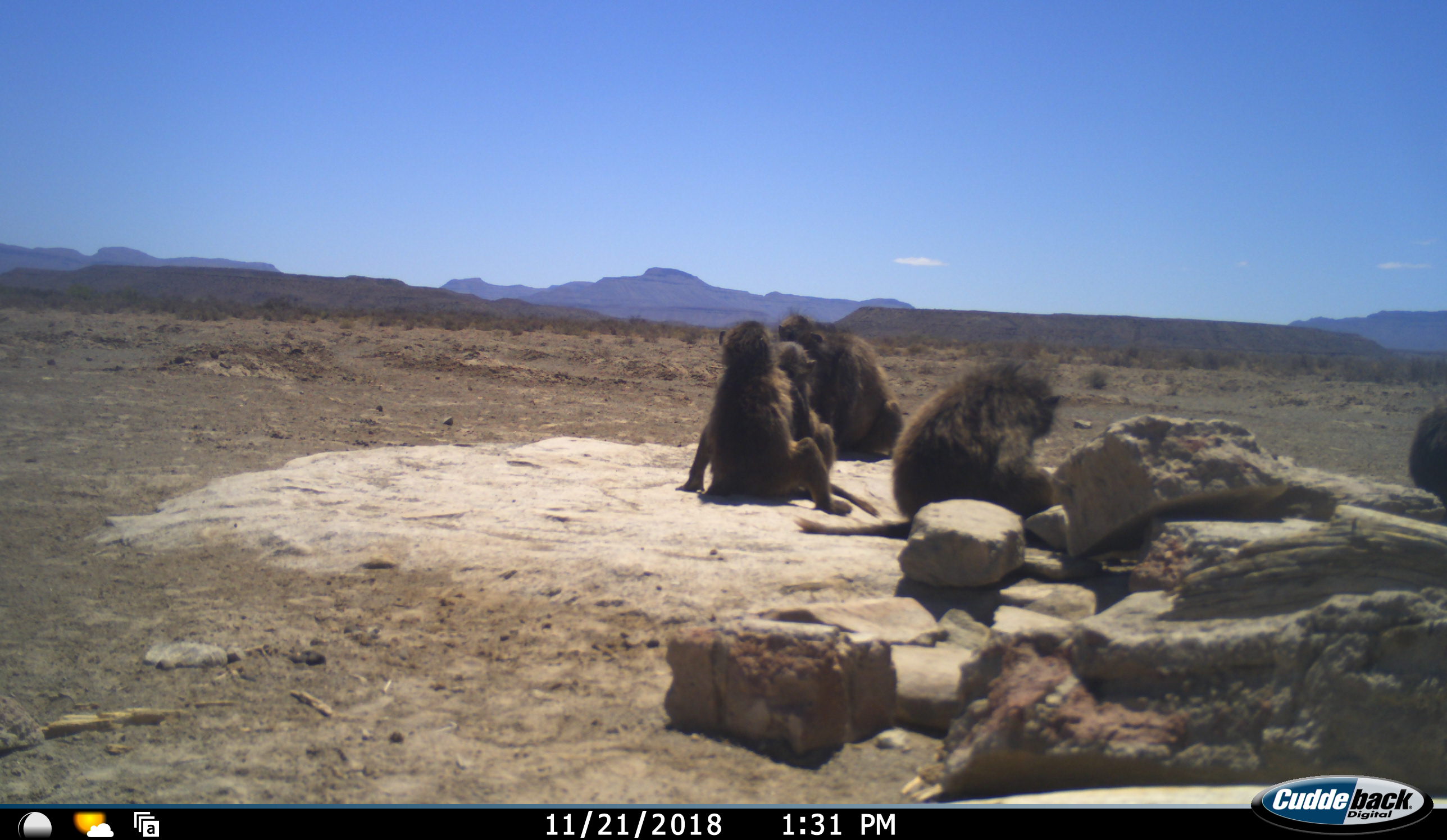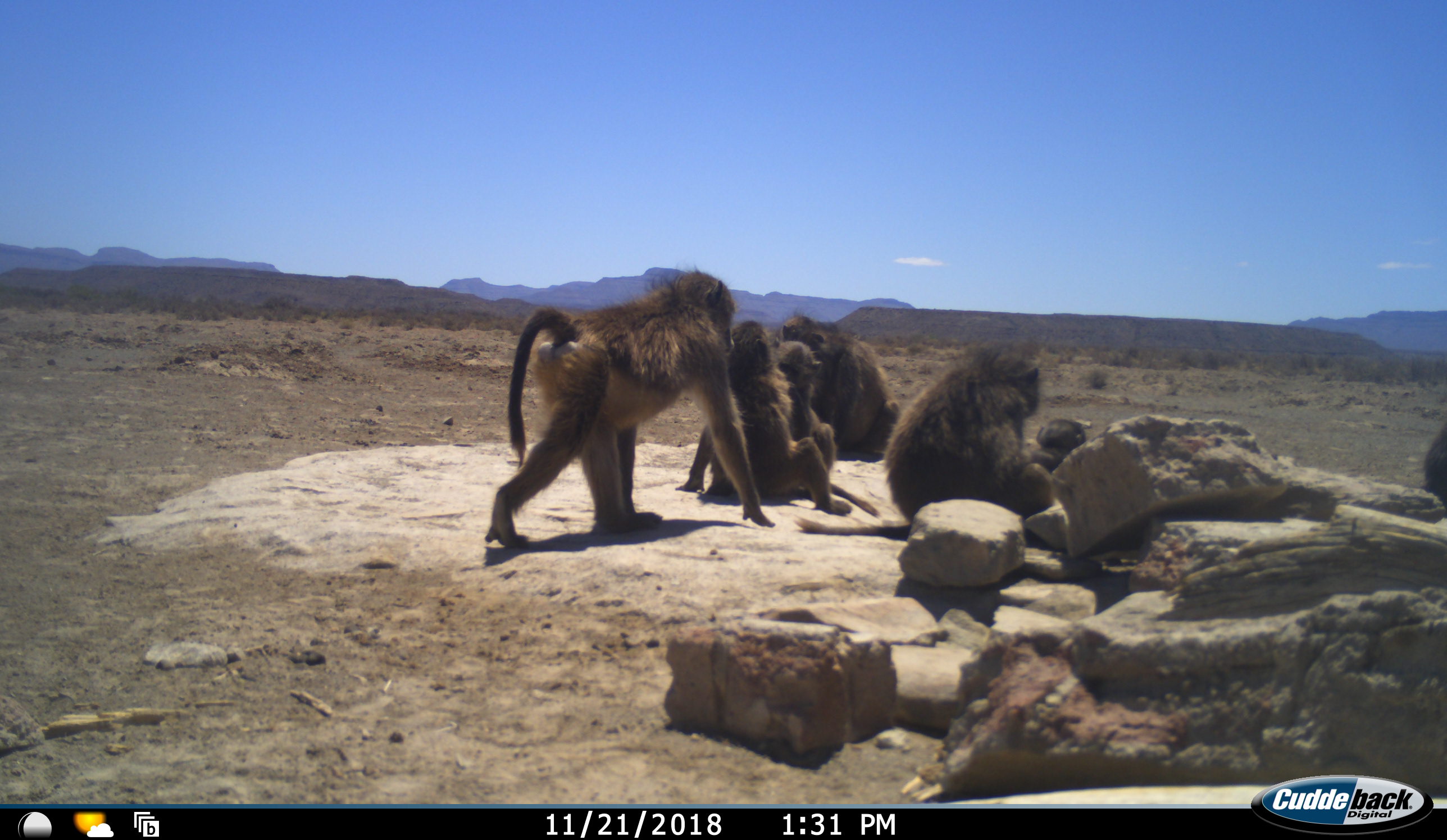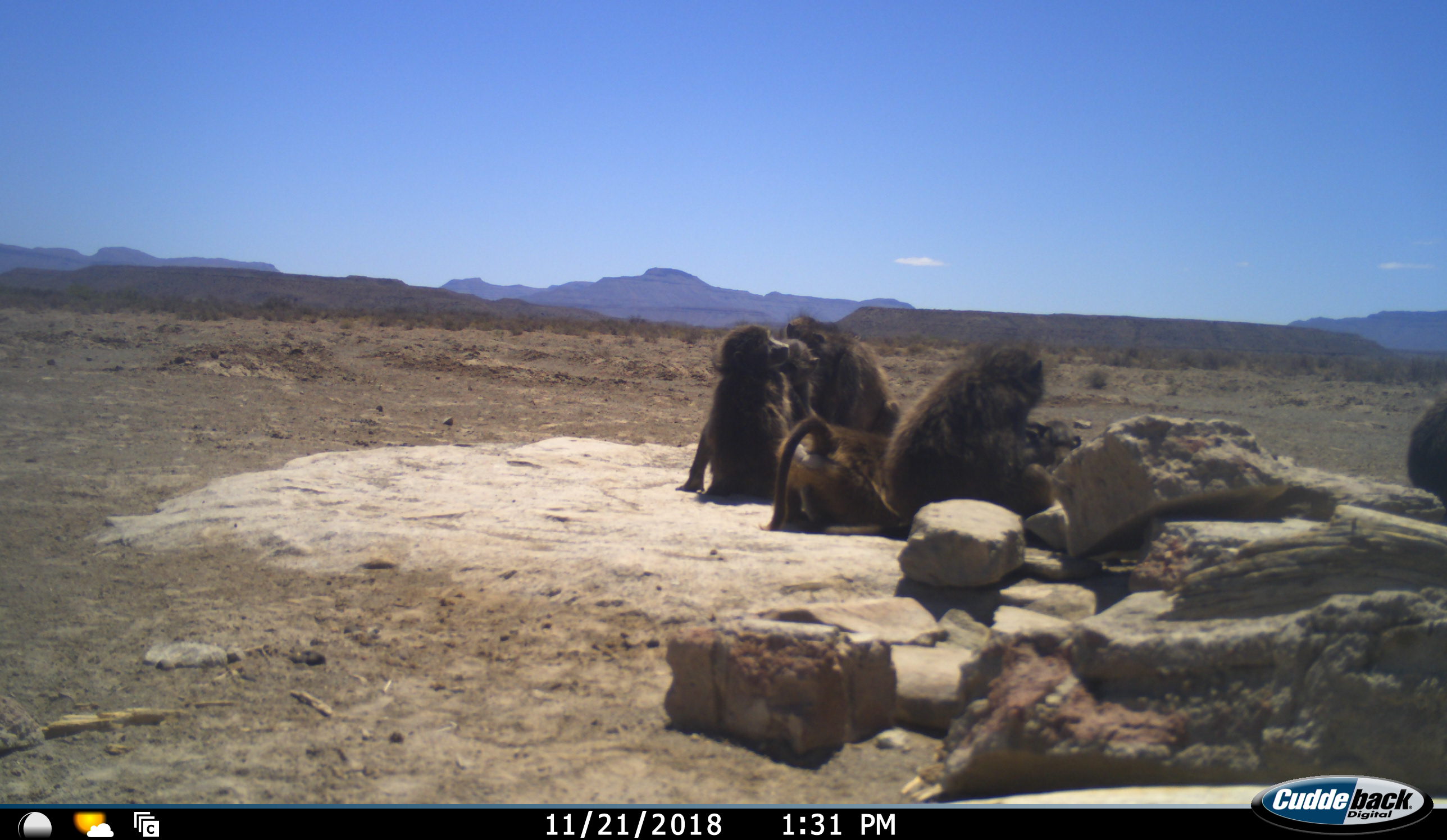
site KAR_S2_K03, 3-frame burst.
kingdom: Animalia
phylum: Chordata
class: Mammalia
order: Primates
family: Cercopithecidae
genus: Papio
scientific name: Papio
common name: baboon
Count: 7.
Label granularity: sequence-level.